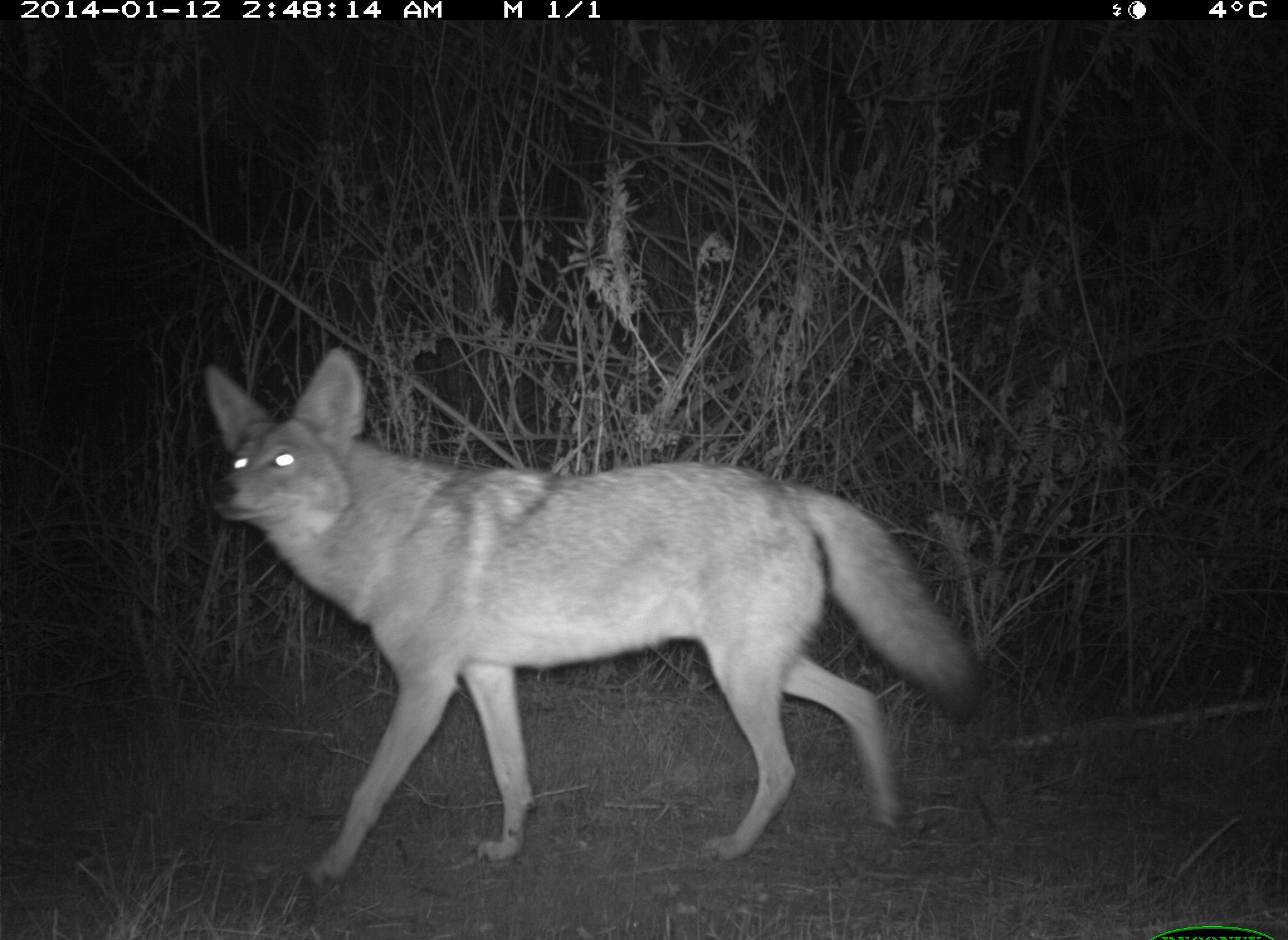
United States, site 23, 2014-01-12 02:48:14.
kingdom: Animalia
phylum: Chordata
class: Mammalia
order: Carnivora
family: Canidae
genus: Canis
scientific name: Canis latrans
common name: coyote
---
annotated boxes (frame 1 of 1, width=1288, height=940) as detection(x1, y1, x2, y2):
coyote: detection(205, 345, 982, 899)